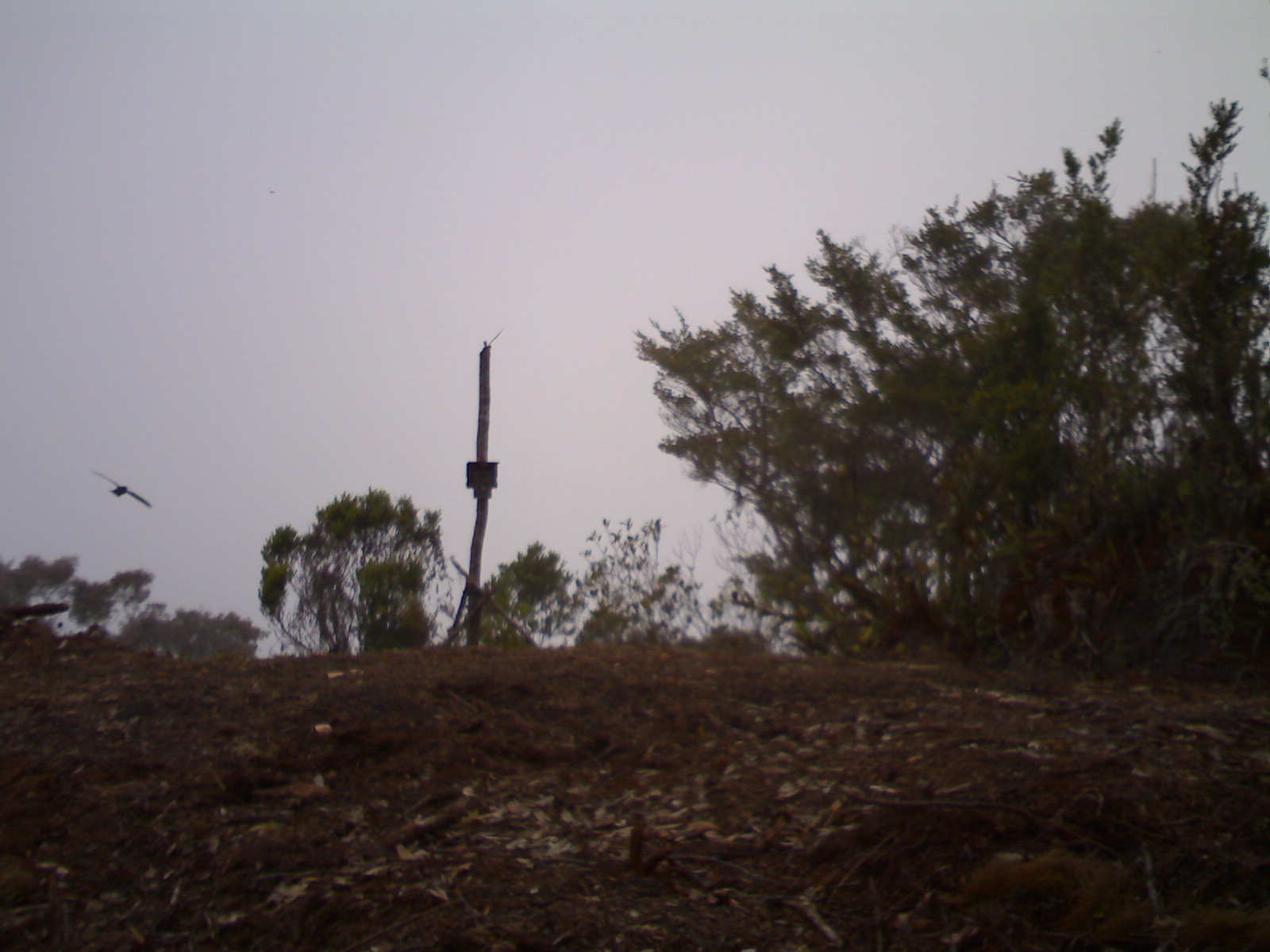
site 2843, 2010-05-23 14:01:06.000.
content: unidentified animal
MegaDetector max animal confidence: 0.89